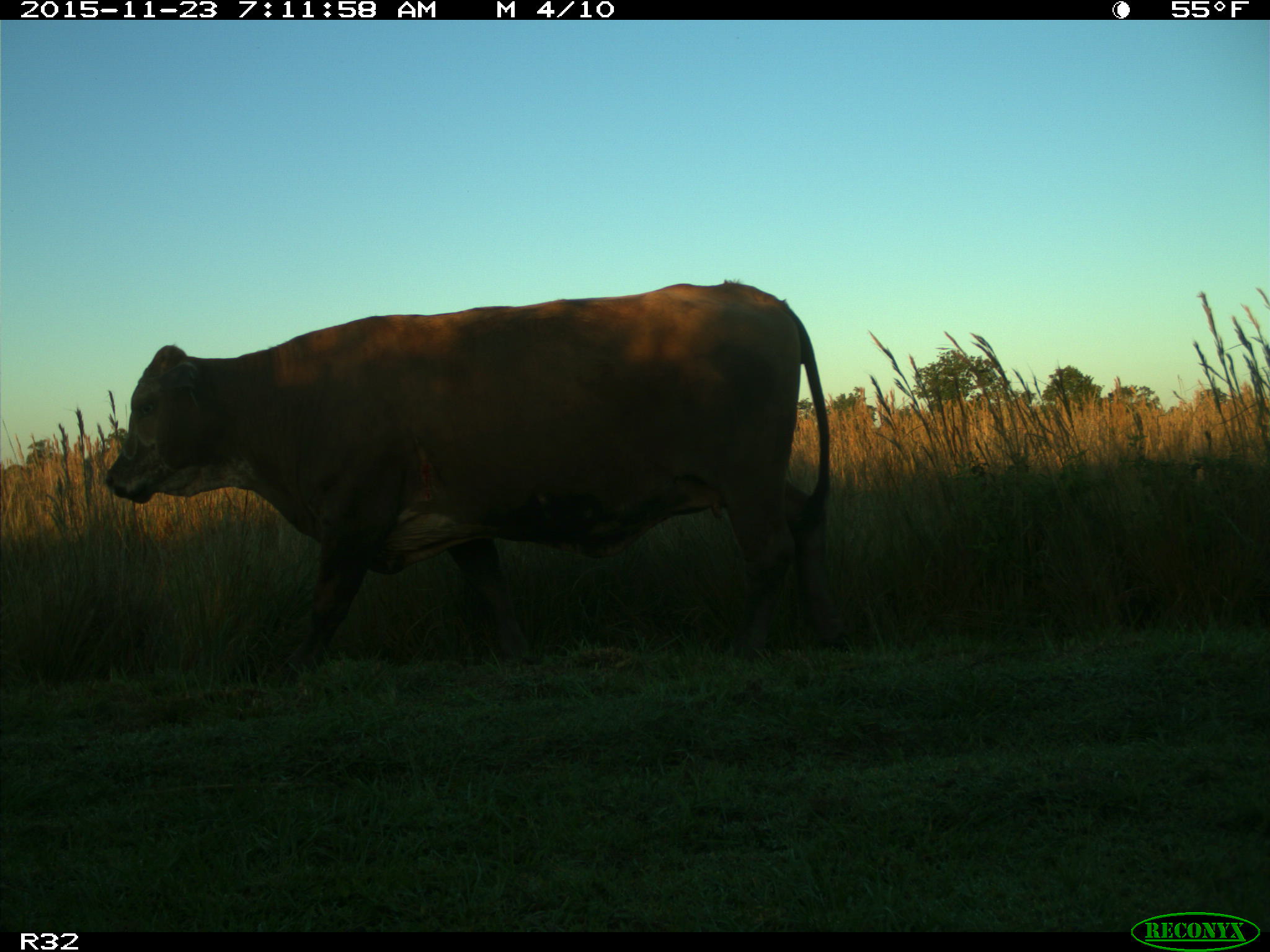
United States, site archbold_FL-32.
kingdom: Animalia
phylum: Chordata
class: Mammalia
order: Artiodactyla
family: Bovidae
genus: Bos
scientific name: Bos taurus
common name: domestic cow